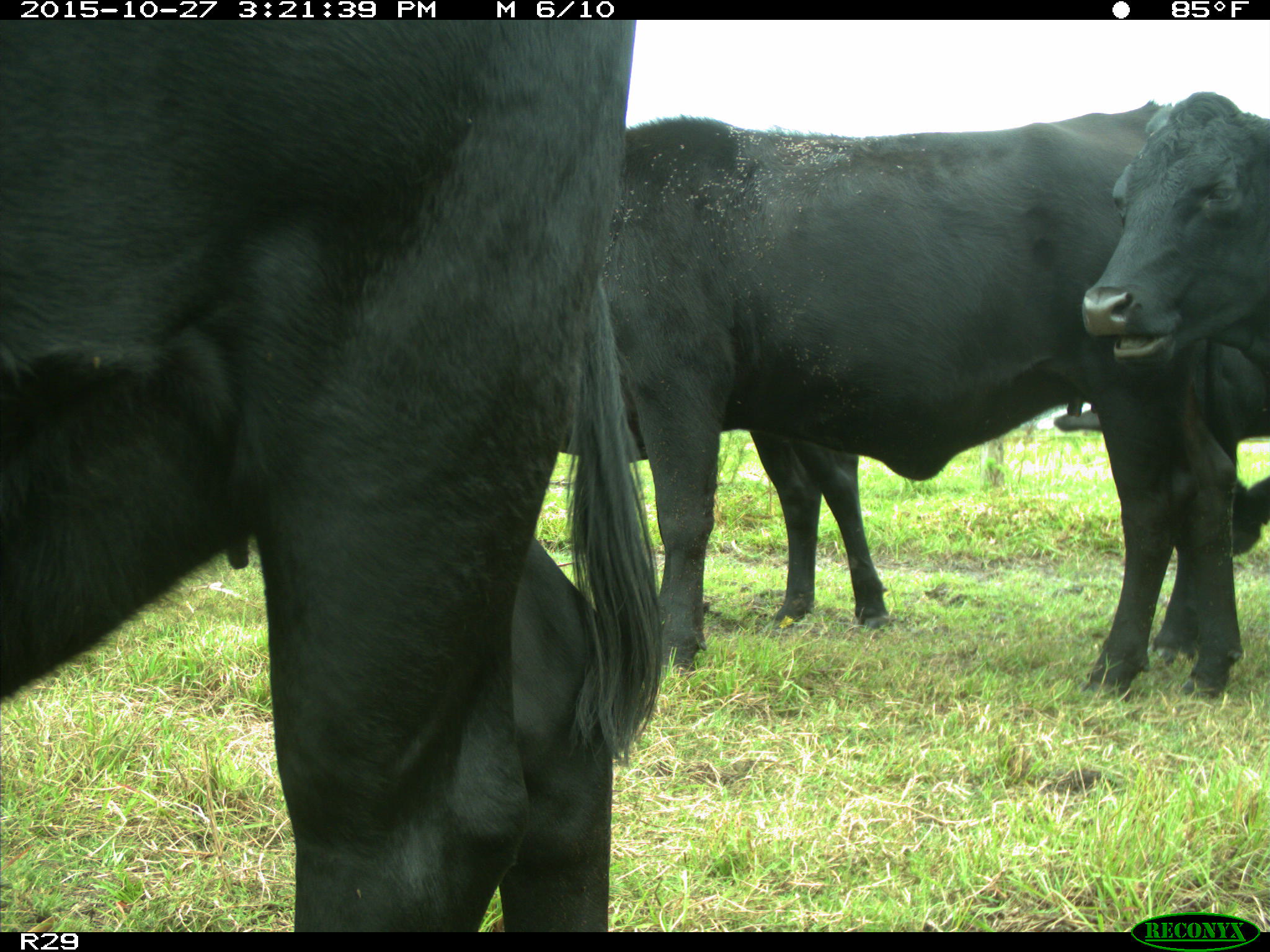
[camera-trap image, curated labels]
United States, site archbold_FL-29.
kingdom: Animalia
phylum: Chordata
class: Mammalia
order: Artiodactyla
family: Bovidae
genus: Bos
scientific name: Bos taurus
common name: domestic cow